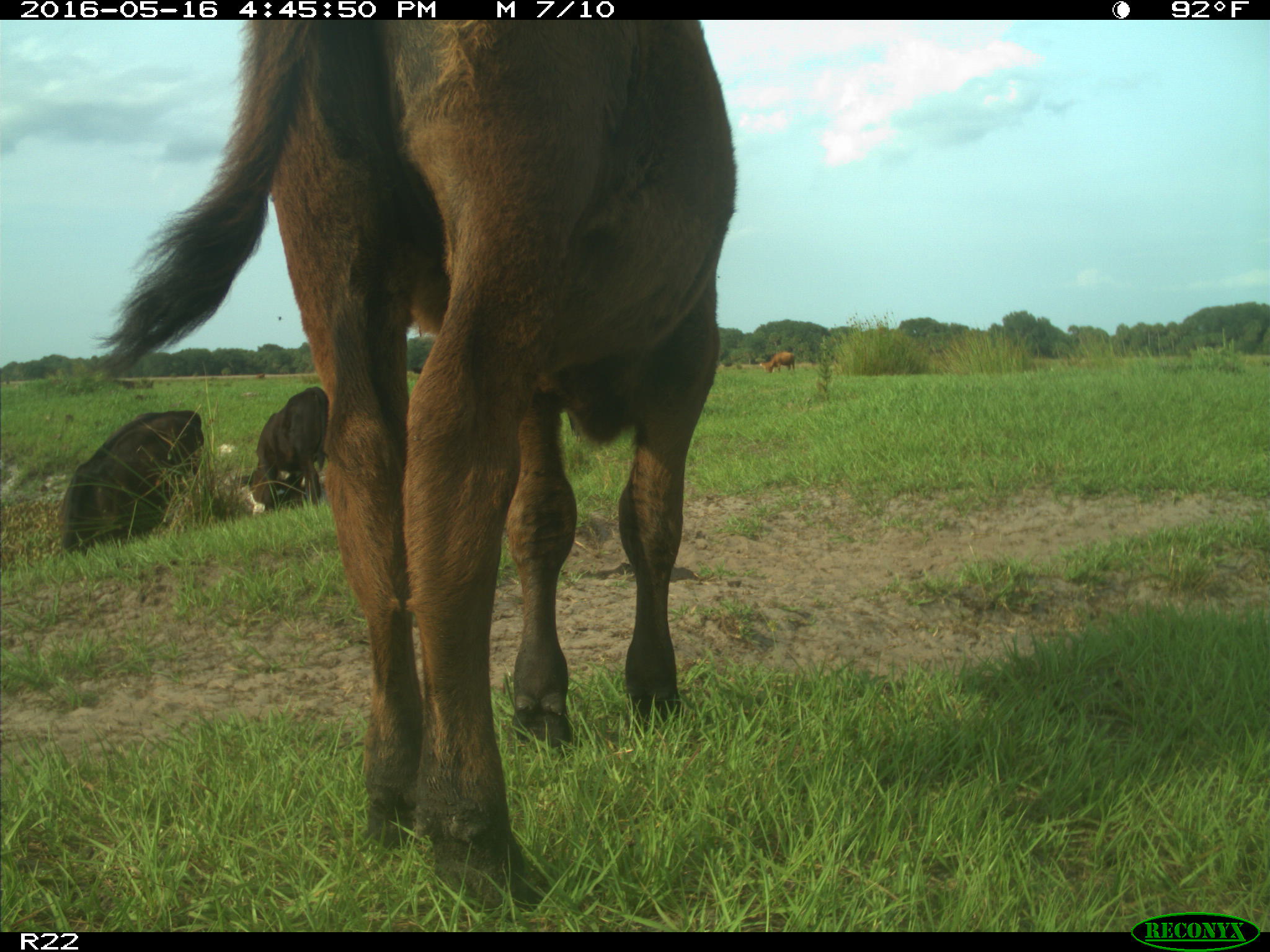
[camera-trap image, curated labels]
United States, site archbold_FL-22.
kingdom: Animalia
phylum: Chordata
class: Mammalia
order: Artiodactyla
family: Bovidae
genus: Bos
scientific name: Bos taurus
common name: domestic cow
Bos taurus (domestic cow).